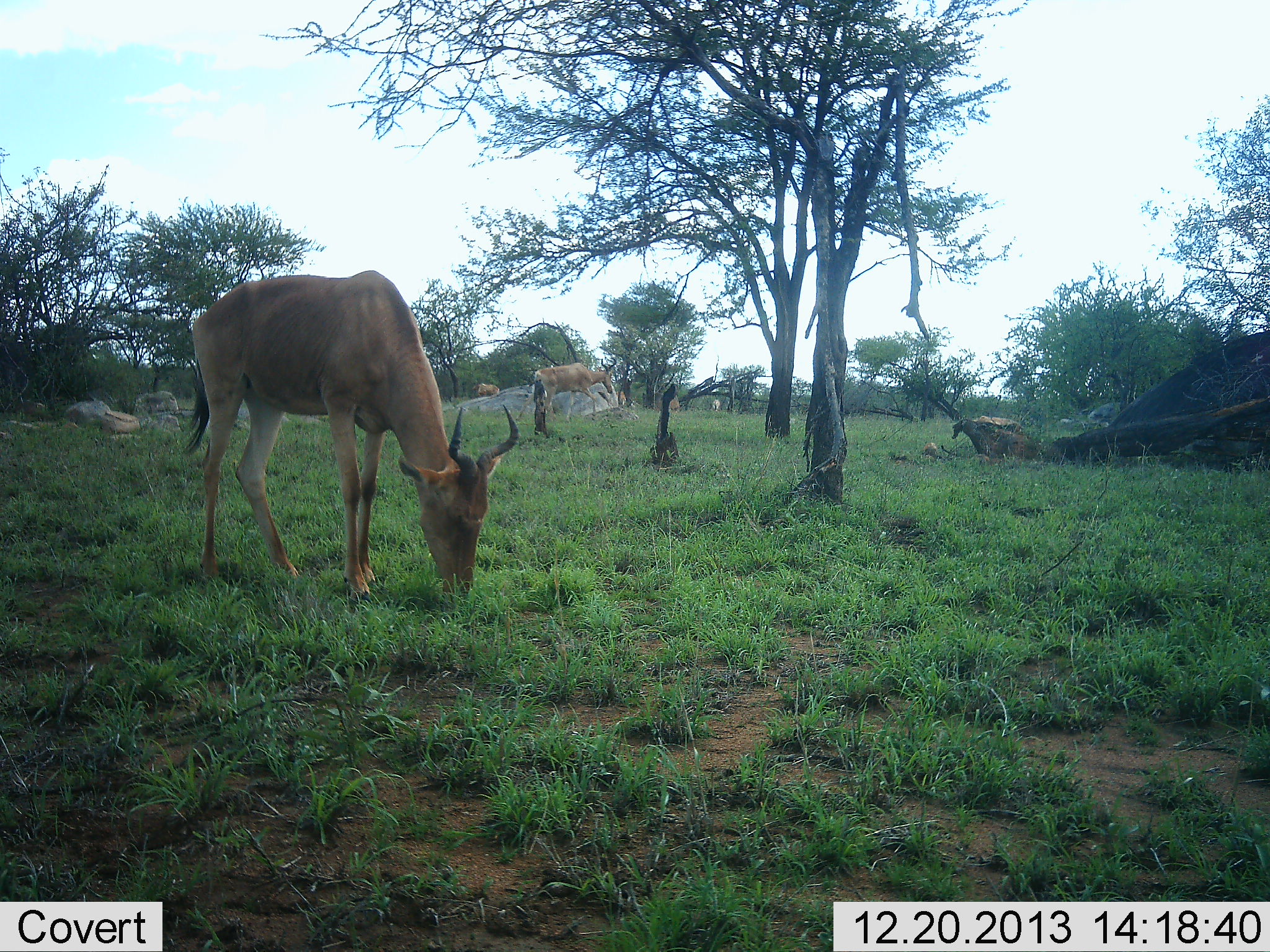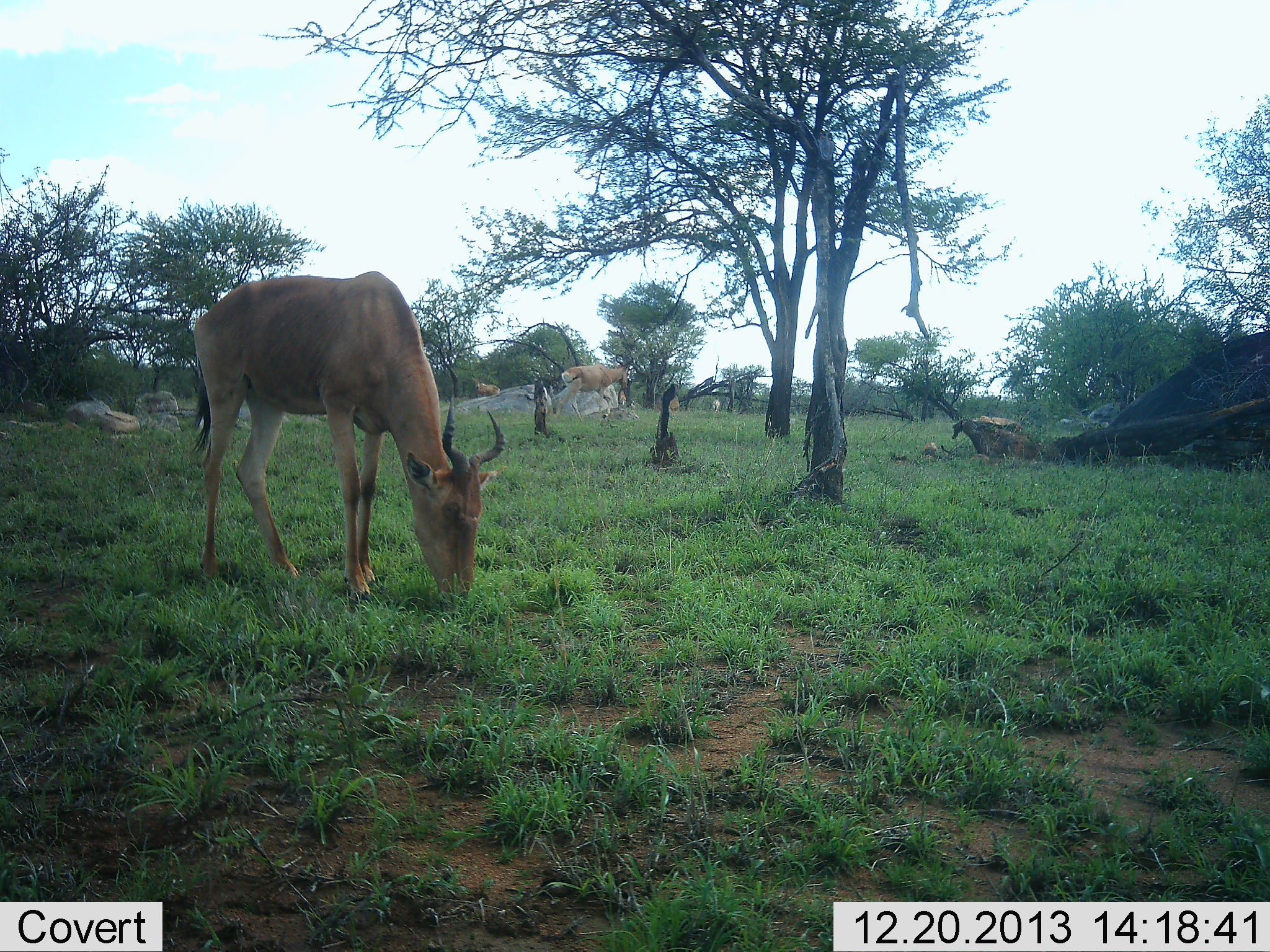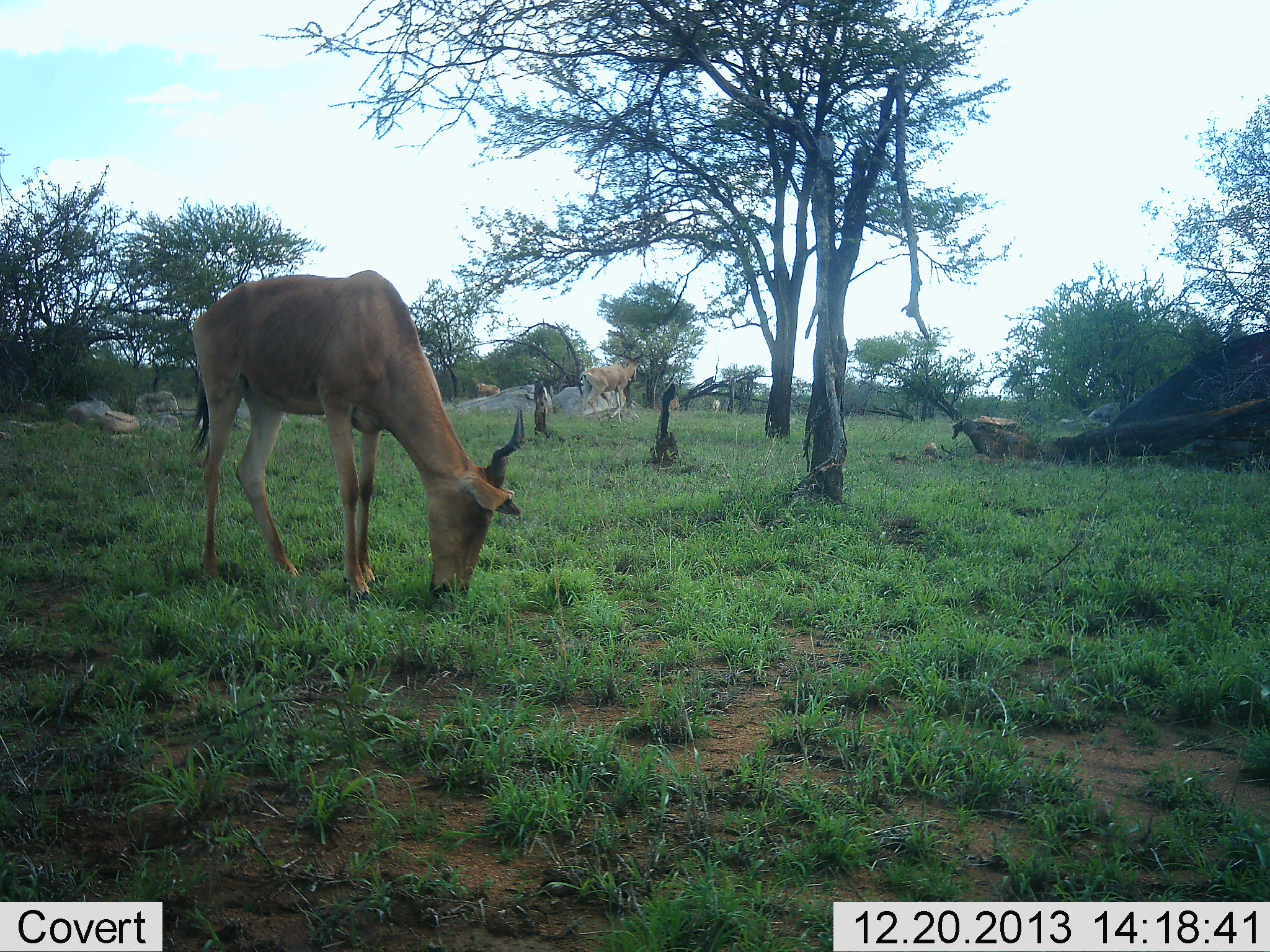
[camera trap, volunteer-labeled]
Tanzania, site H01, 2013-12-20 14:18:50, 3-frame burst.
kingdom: Animalia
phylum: Chordata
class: Mammalia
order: Artiodactyla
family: Bovidae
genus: Alcelaphus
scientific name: Alcelaphus buselaphus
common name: hartebeest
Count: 3.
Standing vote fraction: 30%.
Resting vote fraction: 0%.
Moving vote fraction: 60%.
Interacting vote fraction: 0%.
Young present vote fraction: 0%.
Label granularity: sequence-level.